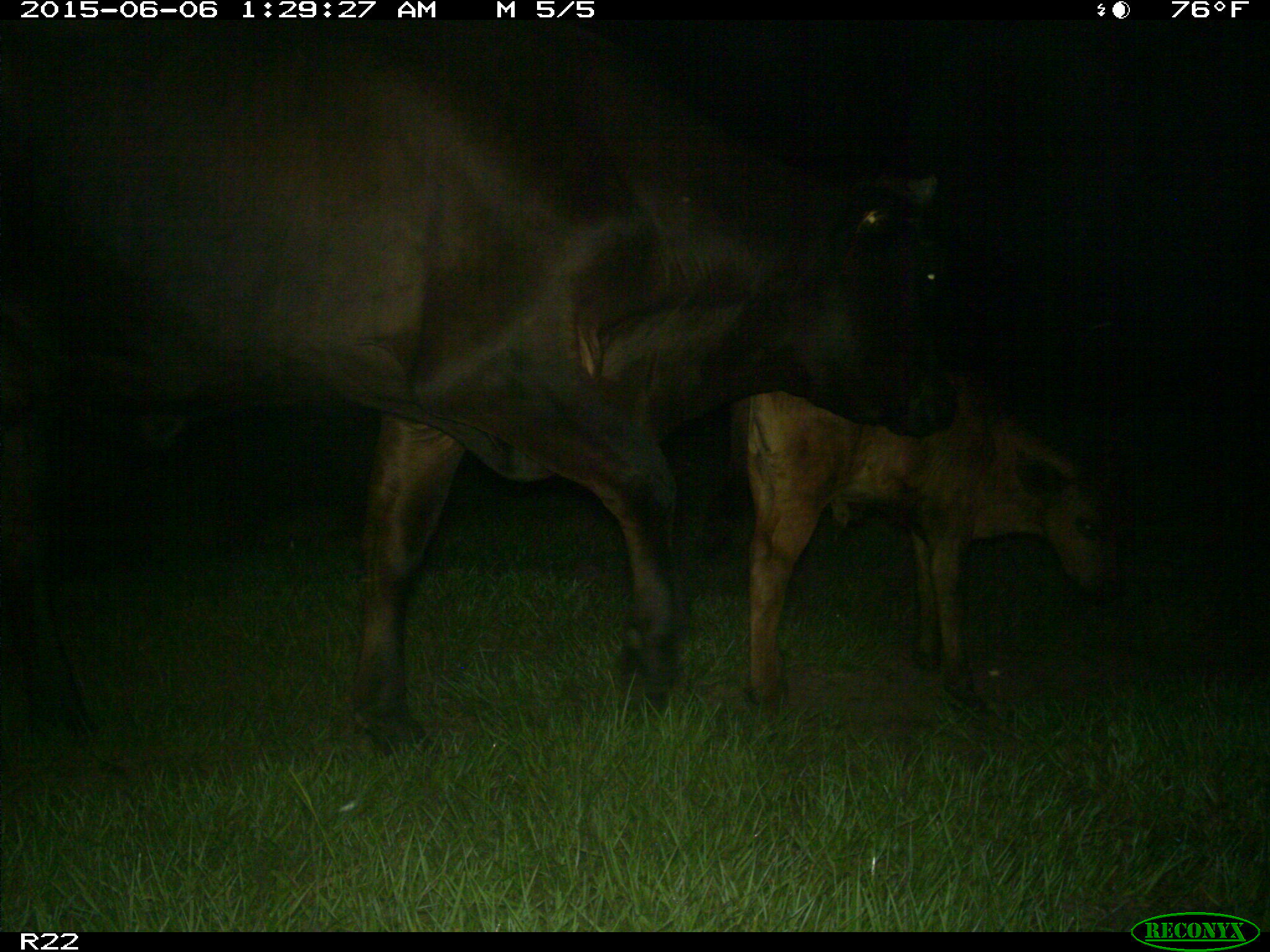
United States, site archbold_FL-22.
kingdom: Animalia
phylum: Chordata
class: Mammalia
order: Artiodactyla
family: Bovidae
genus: Bos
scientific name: Bos taurus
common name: domestic cow